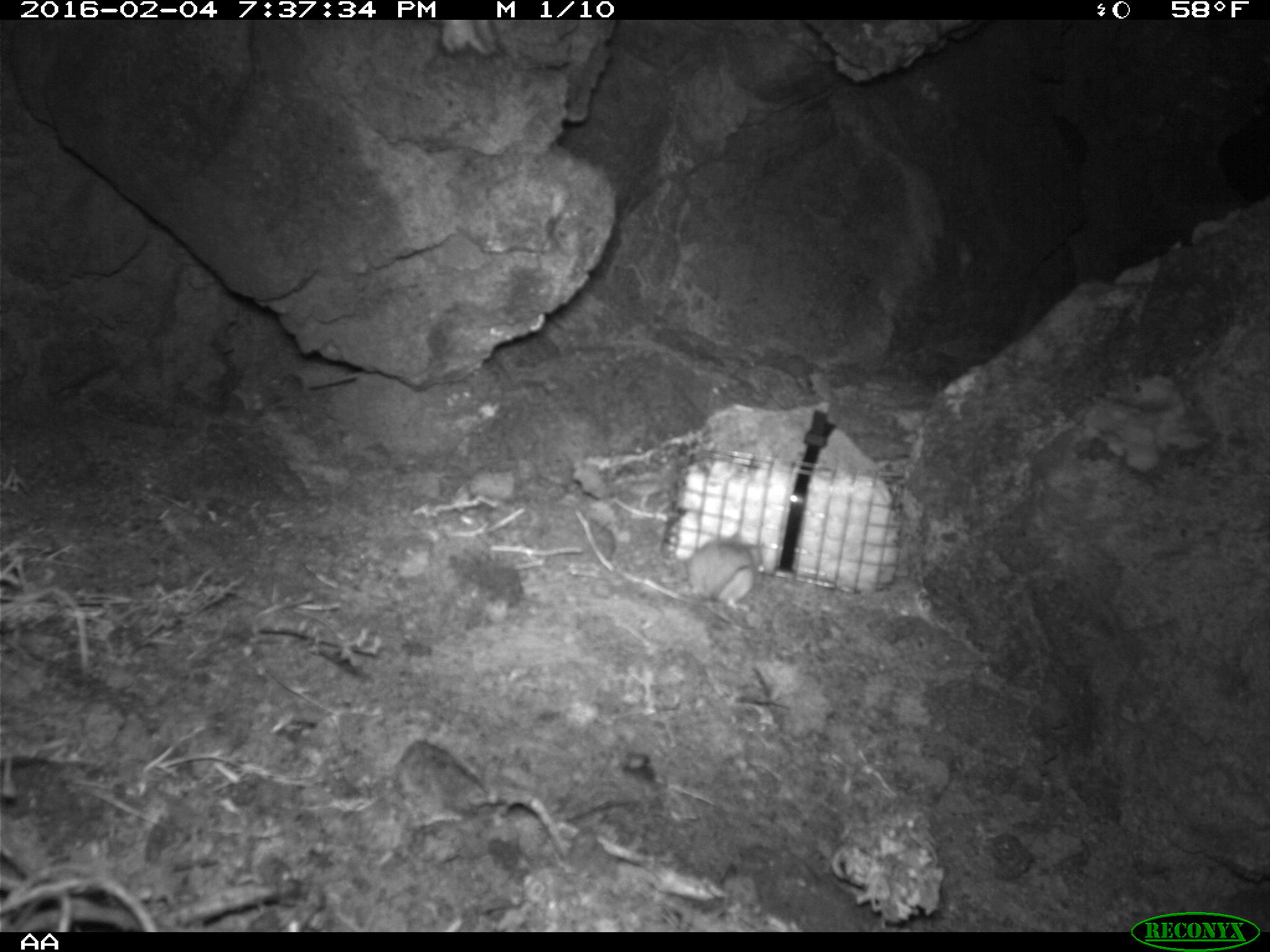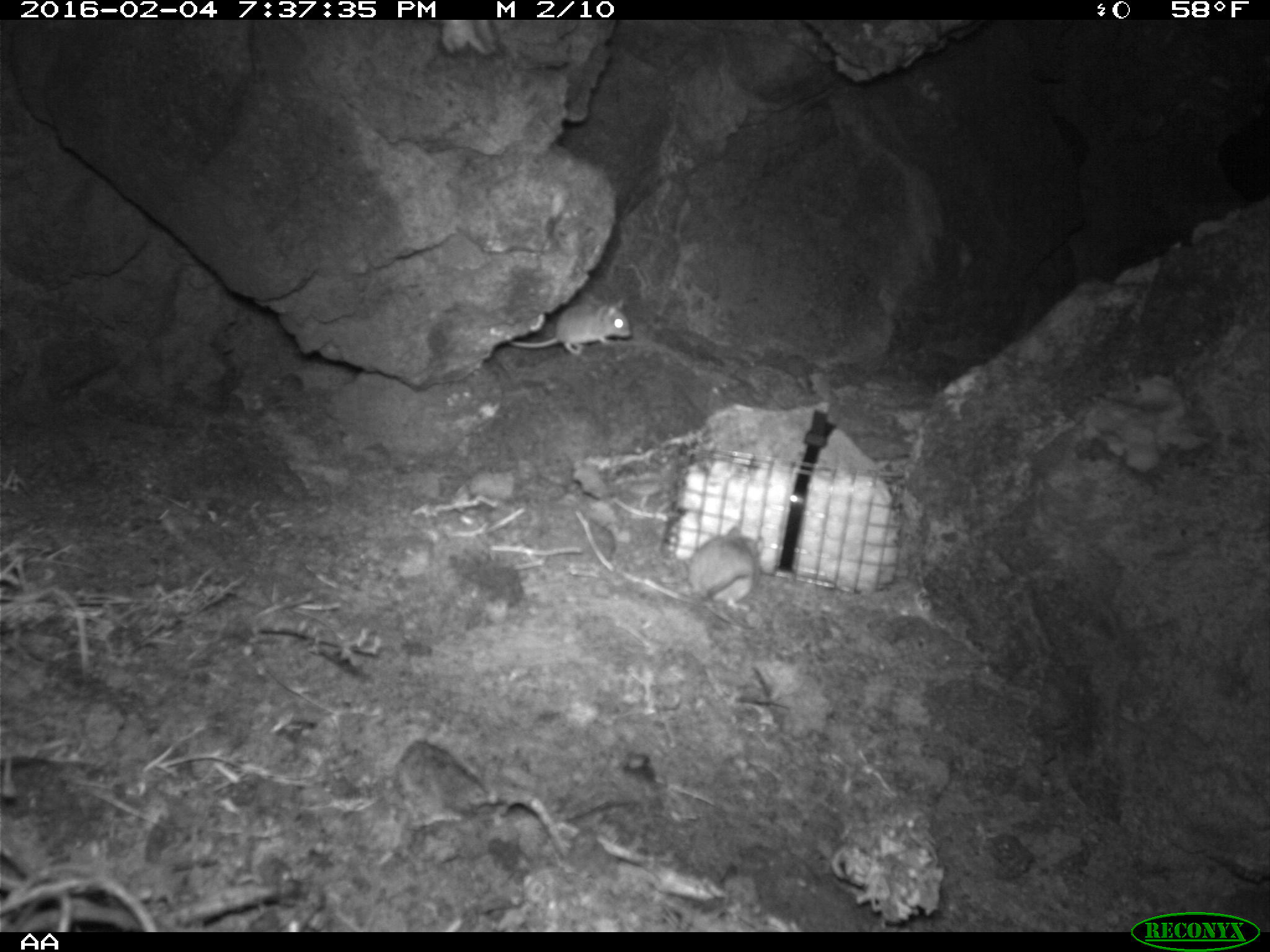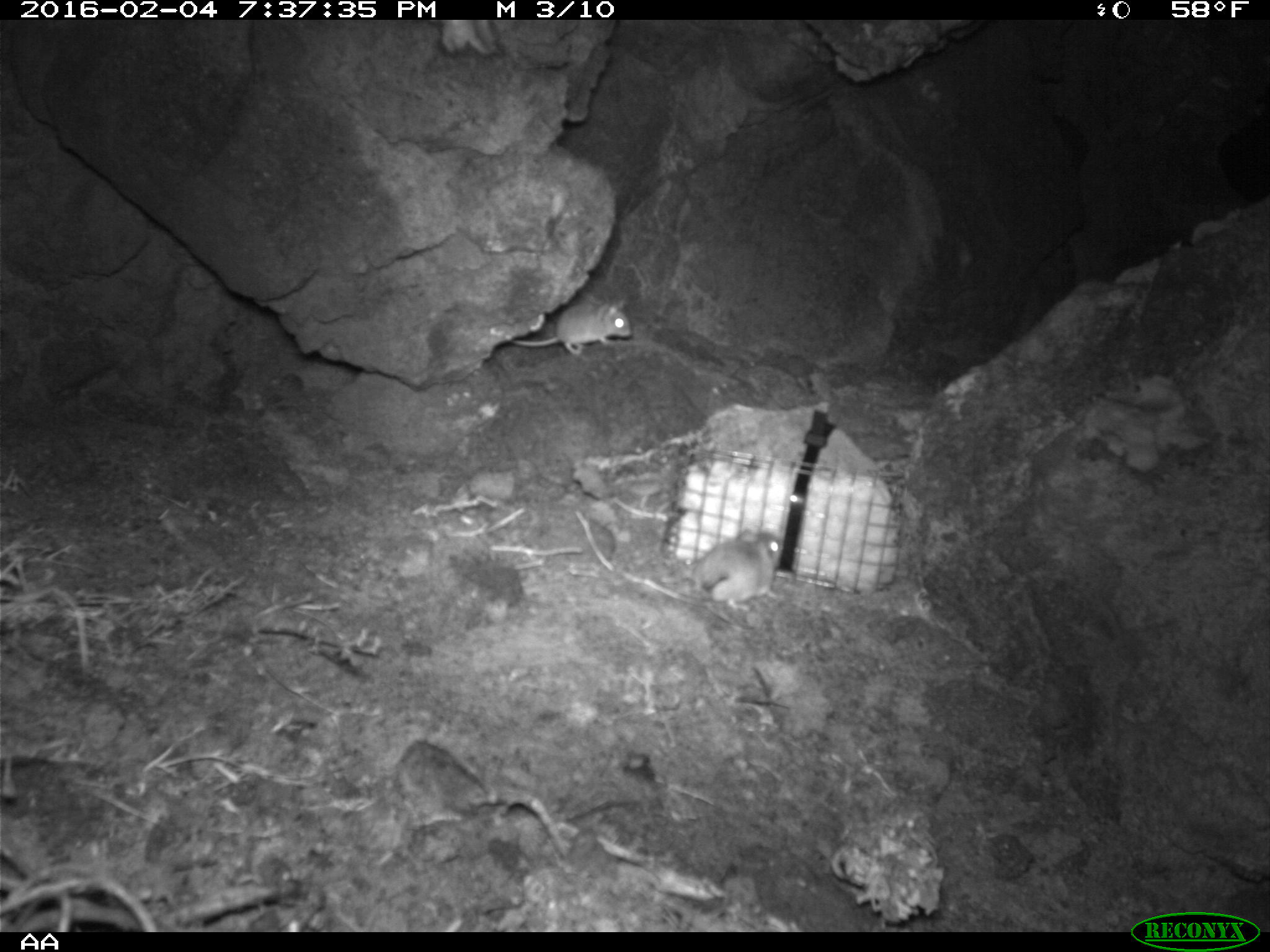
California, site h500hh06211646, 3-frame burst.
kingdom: Animalia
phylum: Chordata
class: Mammalia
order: Rodentia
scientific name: Rodentia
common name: rodent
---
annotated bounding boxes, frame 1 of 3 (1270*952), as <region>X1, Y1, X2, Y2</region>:
rodent: <region>643, 528, 765, 612</region>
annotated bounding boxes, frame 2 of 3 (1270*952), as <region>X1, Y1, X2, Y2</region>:
rodent: <region>505, 299, 632, 357</region>; <region>685, 526, 763, 613</region>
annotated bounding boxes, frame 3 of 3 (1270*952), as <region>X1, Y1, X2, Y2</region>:
rodent: <region>650, 526, 785, 614</region>; <region>510, 296, 632, 356</region>